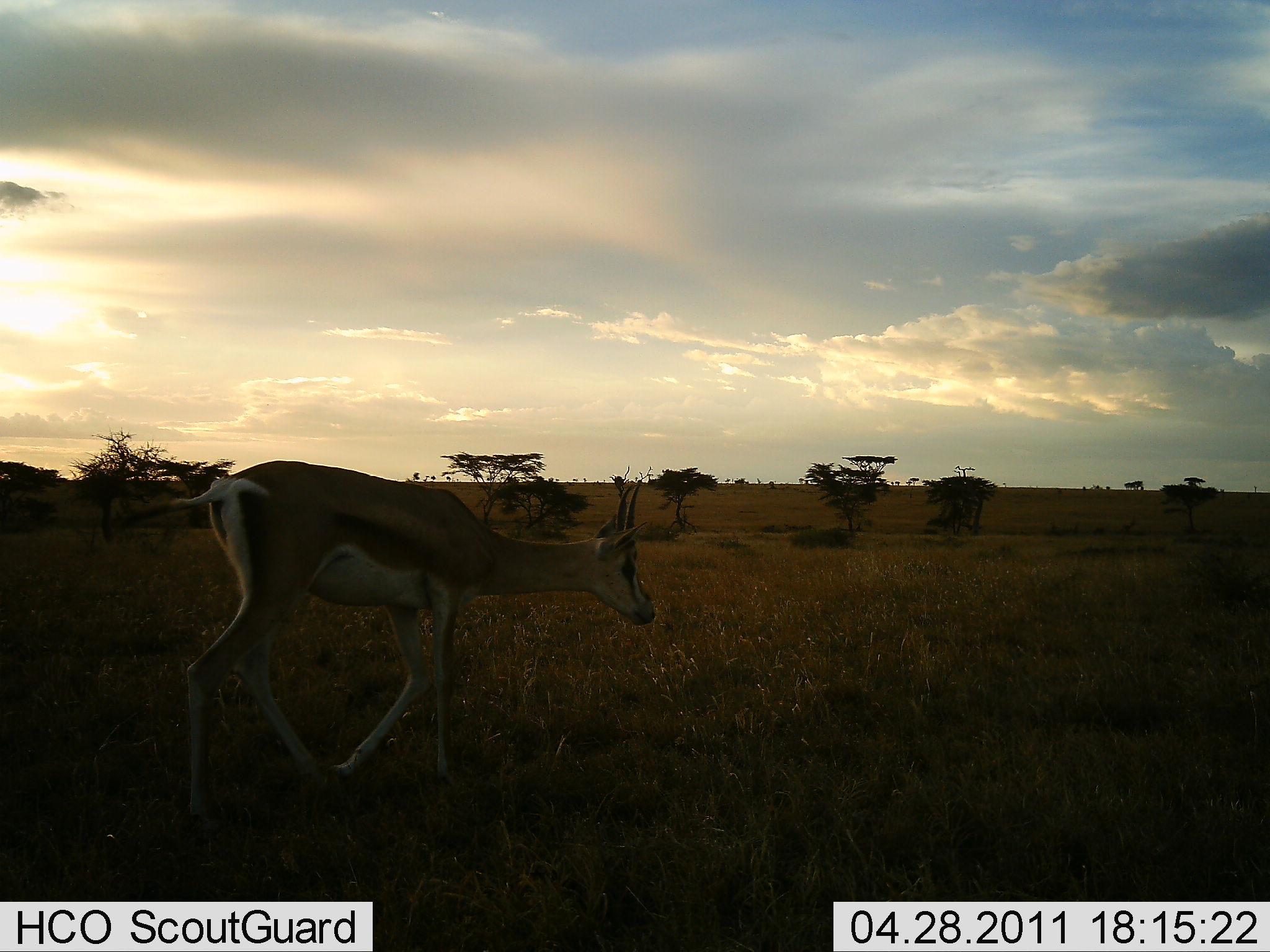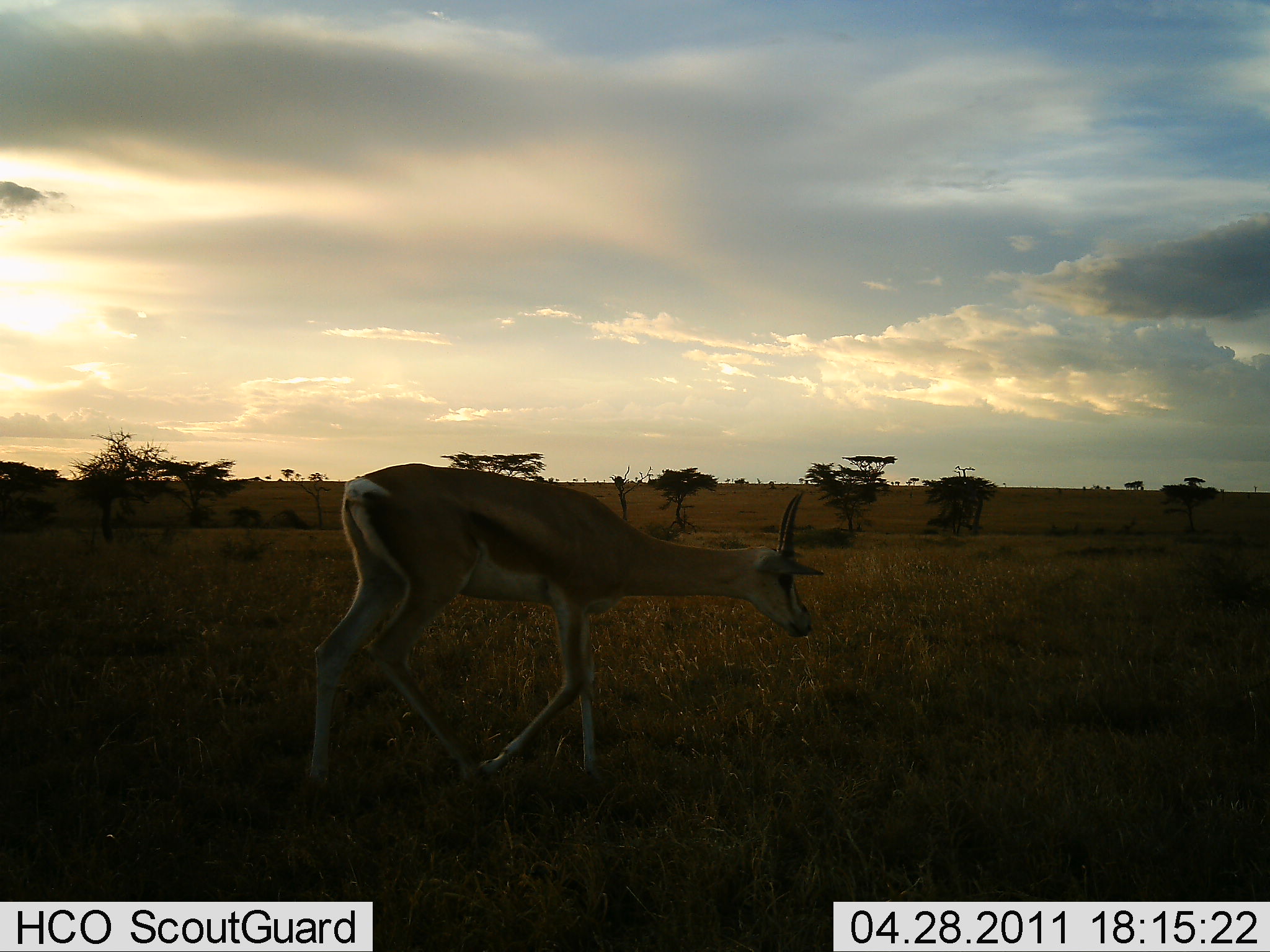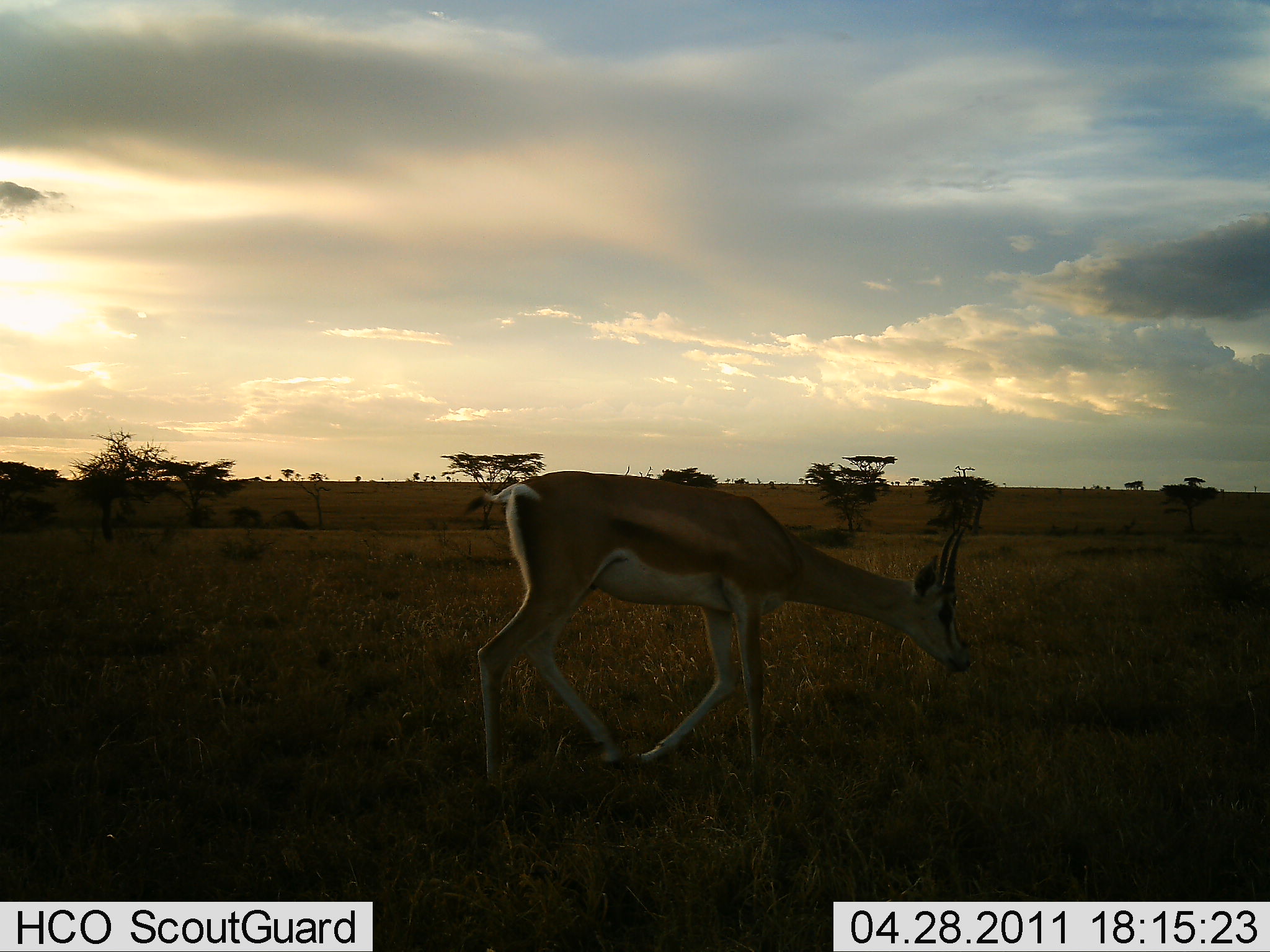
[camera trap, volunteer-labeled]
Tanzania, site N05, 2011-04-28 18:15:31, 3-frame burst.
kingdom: Animalia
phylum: Chordata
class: Mammalia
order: Artiodactyla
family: Bovidae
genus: Eudorcas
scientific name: Eudorcas thomsonii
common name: thomson's gazelle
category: gazellethomsons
Gazellethomsons (thomson's gazelle) (Eudorcas thomsonii), count 1. Behavior (volunteer vote fractions): standing 9%, resting 0%, moving 100%, interacting 0%. Young present (vote fraction): 0%. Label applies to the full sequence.